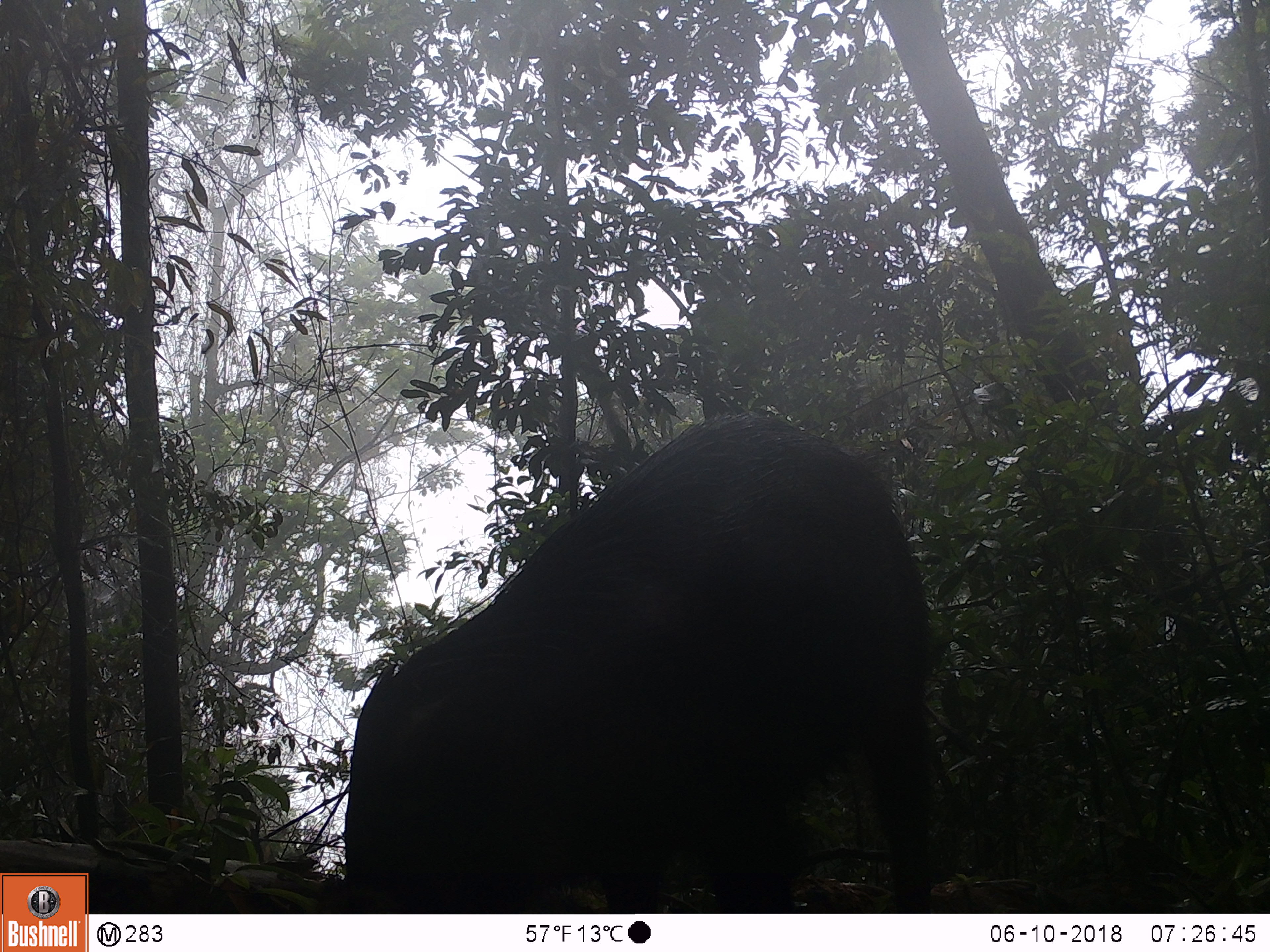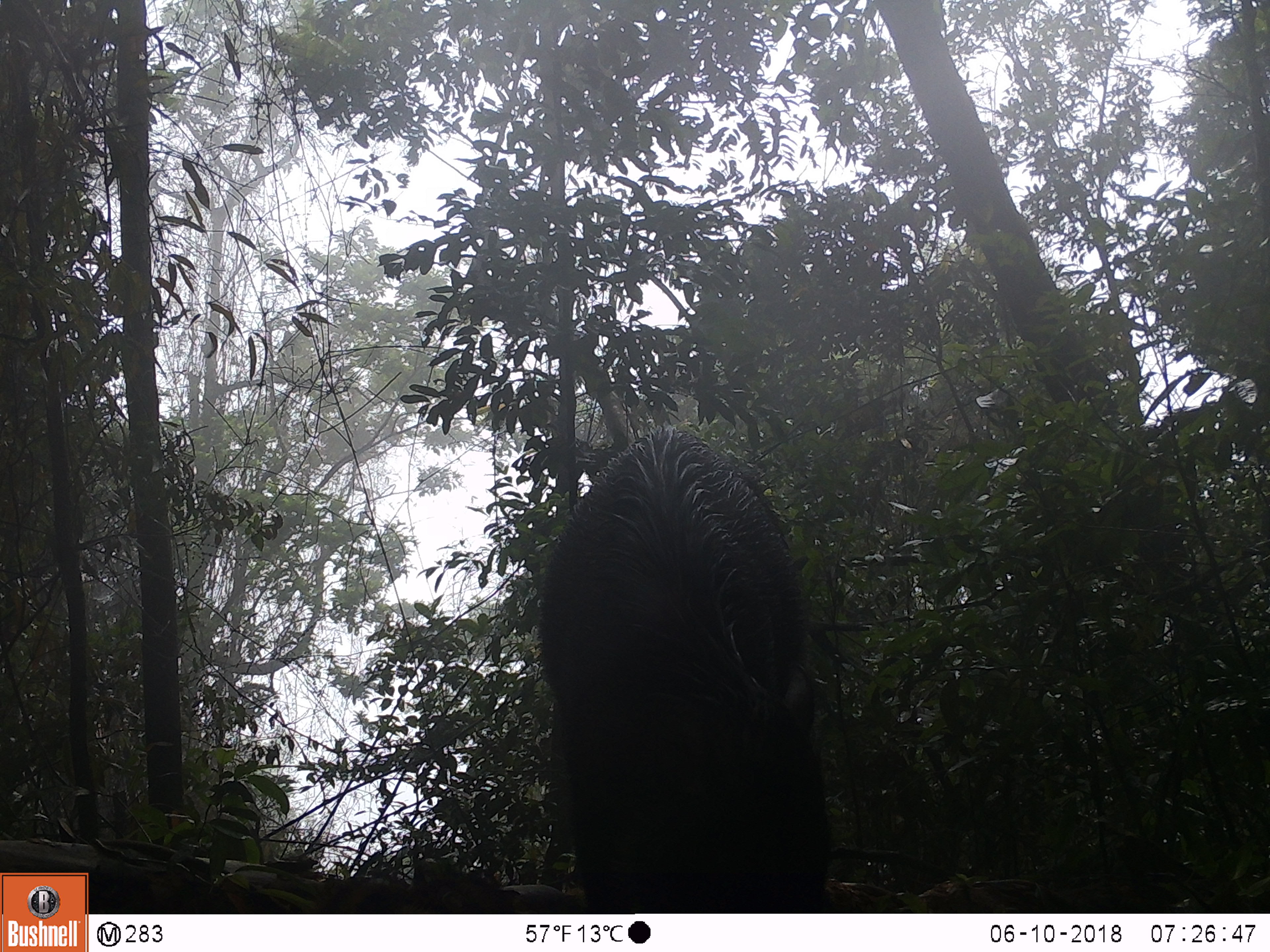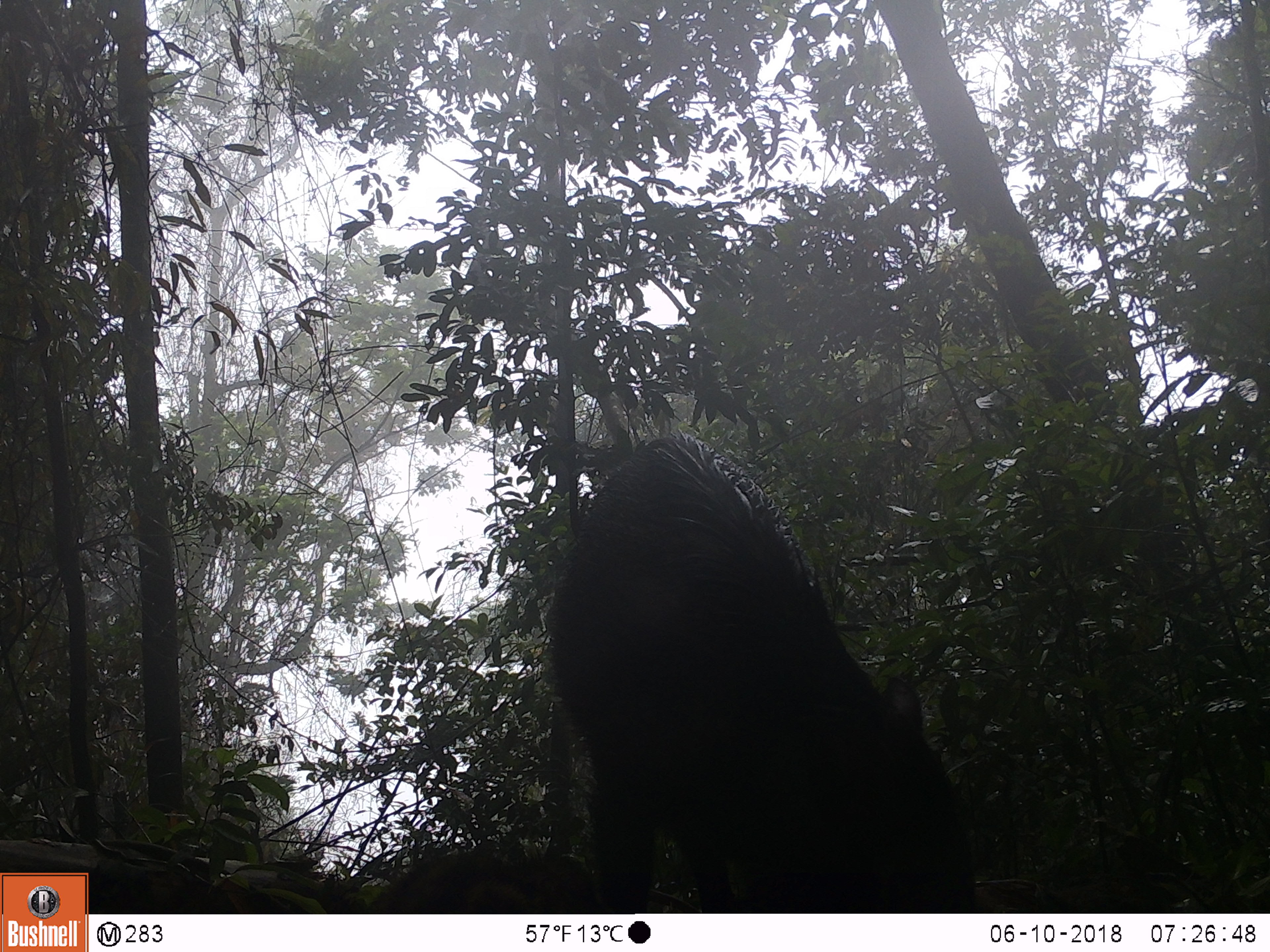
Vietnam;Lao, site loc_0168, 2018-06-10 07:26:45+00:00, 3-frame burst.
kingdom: Animalia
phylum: Chordata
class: Mammalia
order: Artiodactyla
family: Suidae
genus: Sus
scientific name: Sus scrofa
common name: eurasian wild pig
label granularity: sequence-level